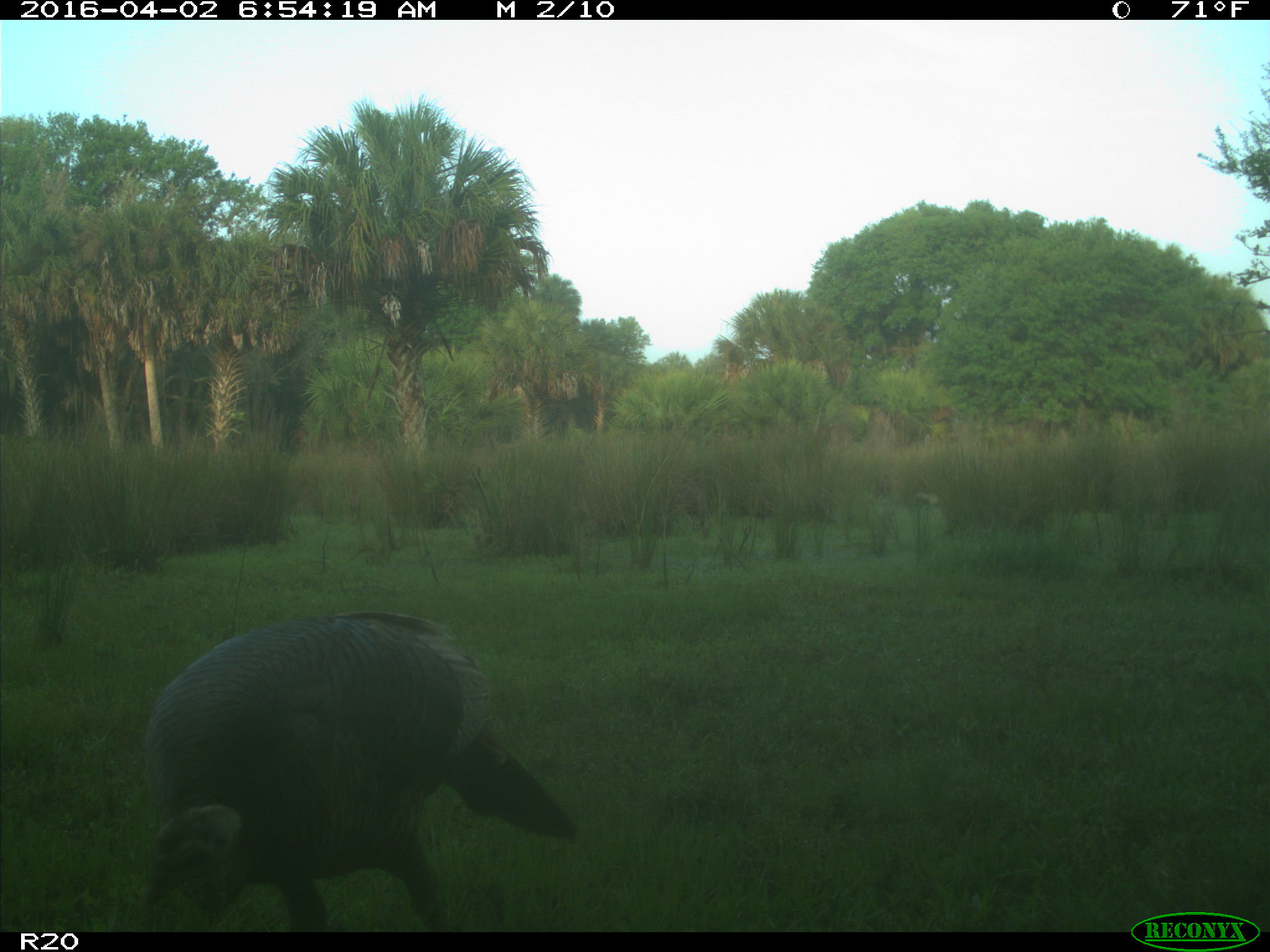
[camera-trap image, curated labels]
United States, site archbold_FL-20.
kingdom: Animalia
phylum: Chordata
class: Aves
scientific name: Aves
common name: birds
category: unidentified bird